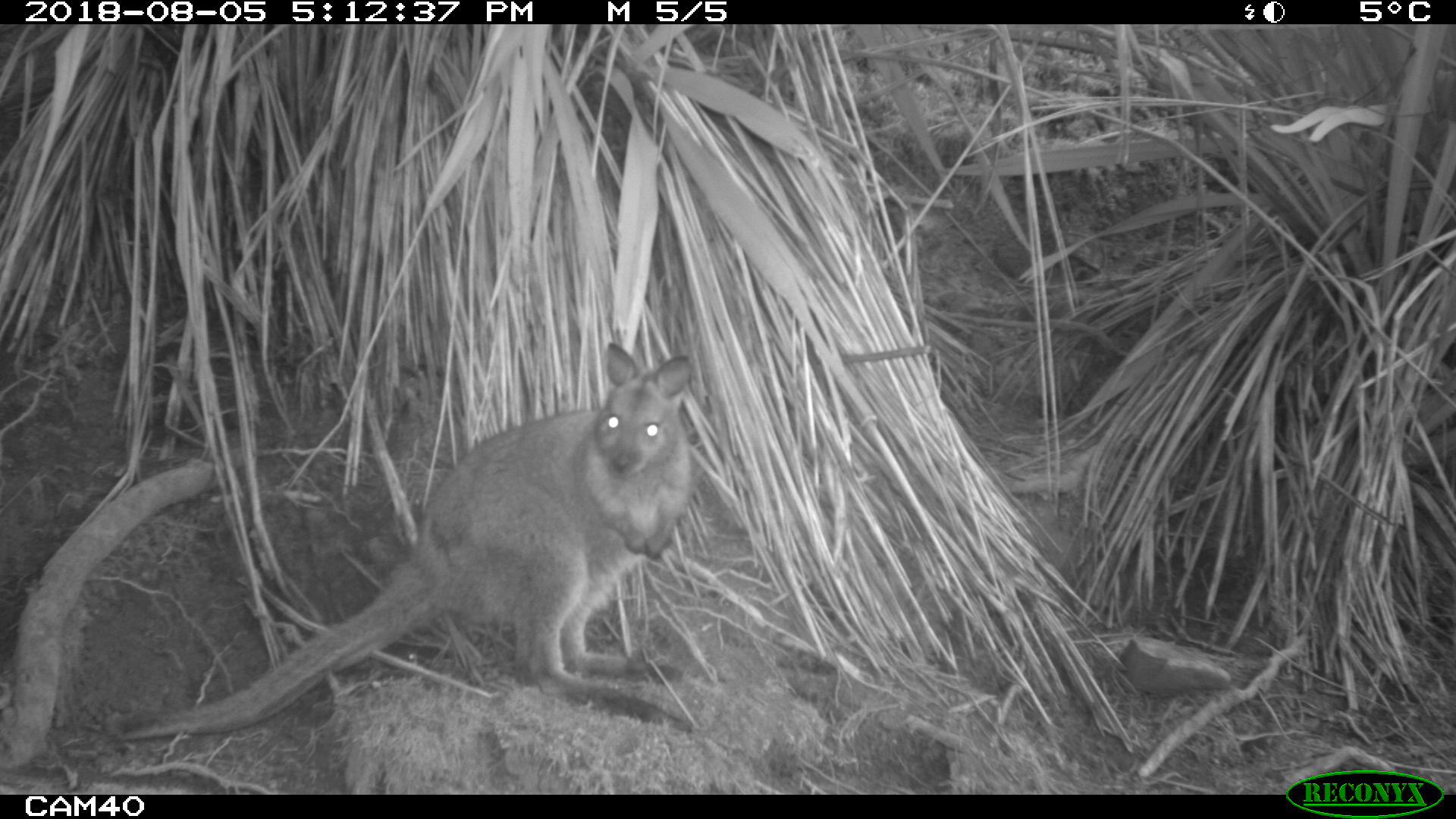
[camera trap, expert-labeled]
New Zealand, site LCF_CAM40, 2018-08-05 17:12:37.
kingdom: Animalia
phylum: Chordata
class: Mammalia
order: Diprotodontia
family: Macropodidae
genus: Notamacropus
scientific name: Notamacropus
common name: wallaby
Wallaby (Notamacropus).